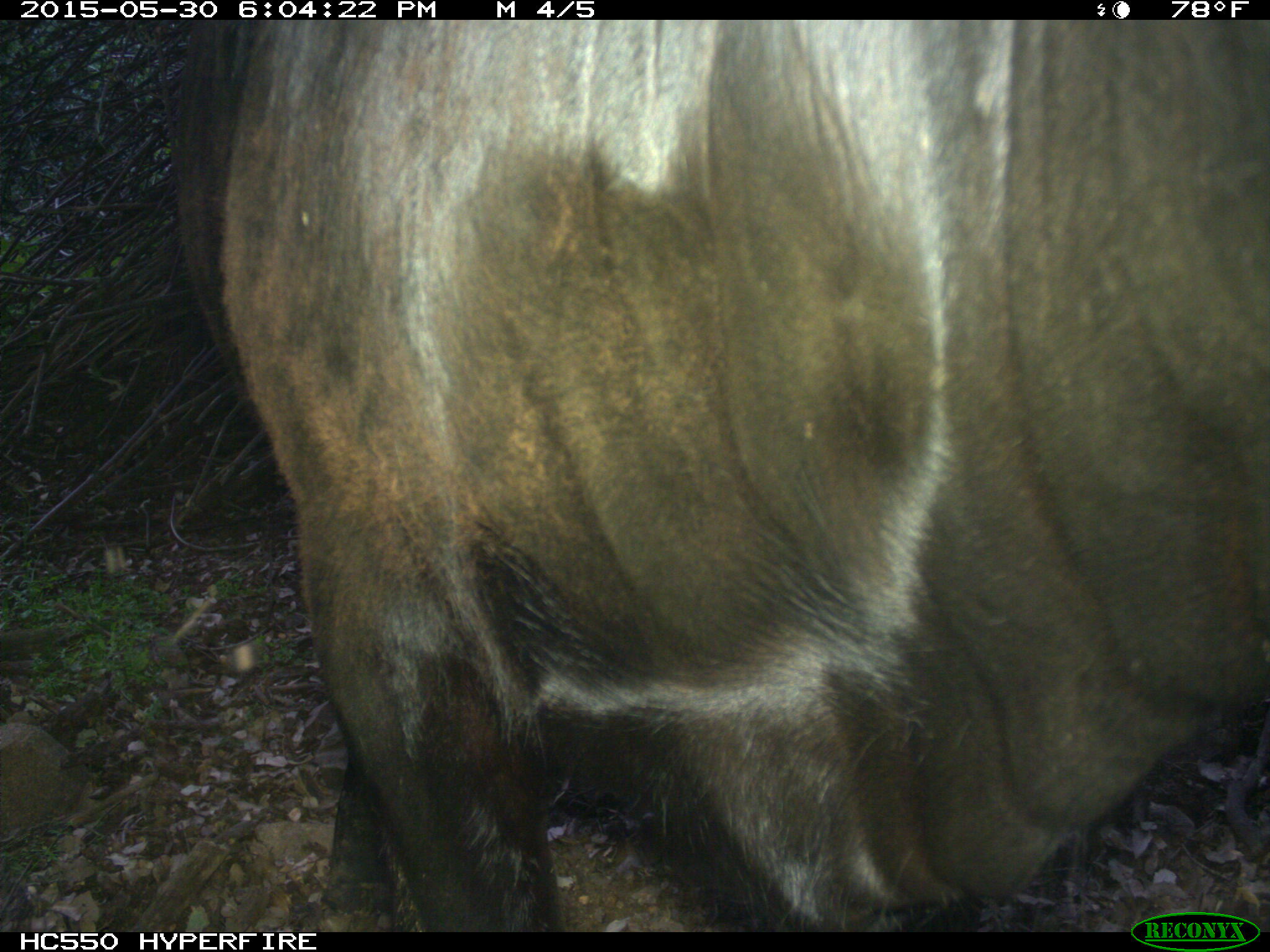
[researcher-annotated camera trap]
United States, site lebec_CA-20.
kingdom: Animalia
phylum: Chordata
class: Mammalia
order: Artiodactyla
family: Bovidae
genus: Bos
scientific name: Bos taurus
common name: domestic cow